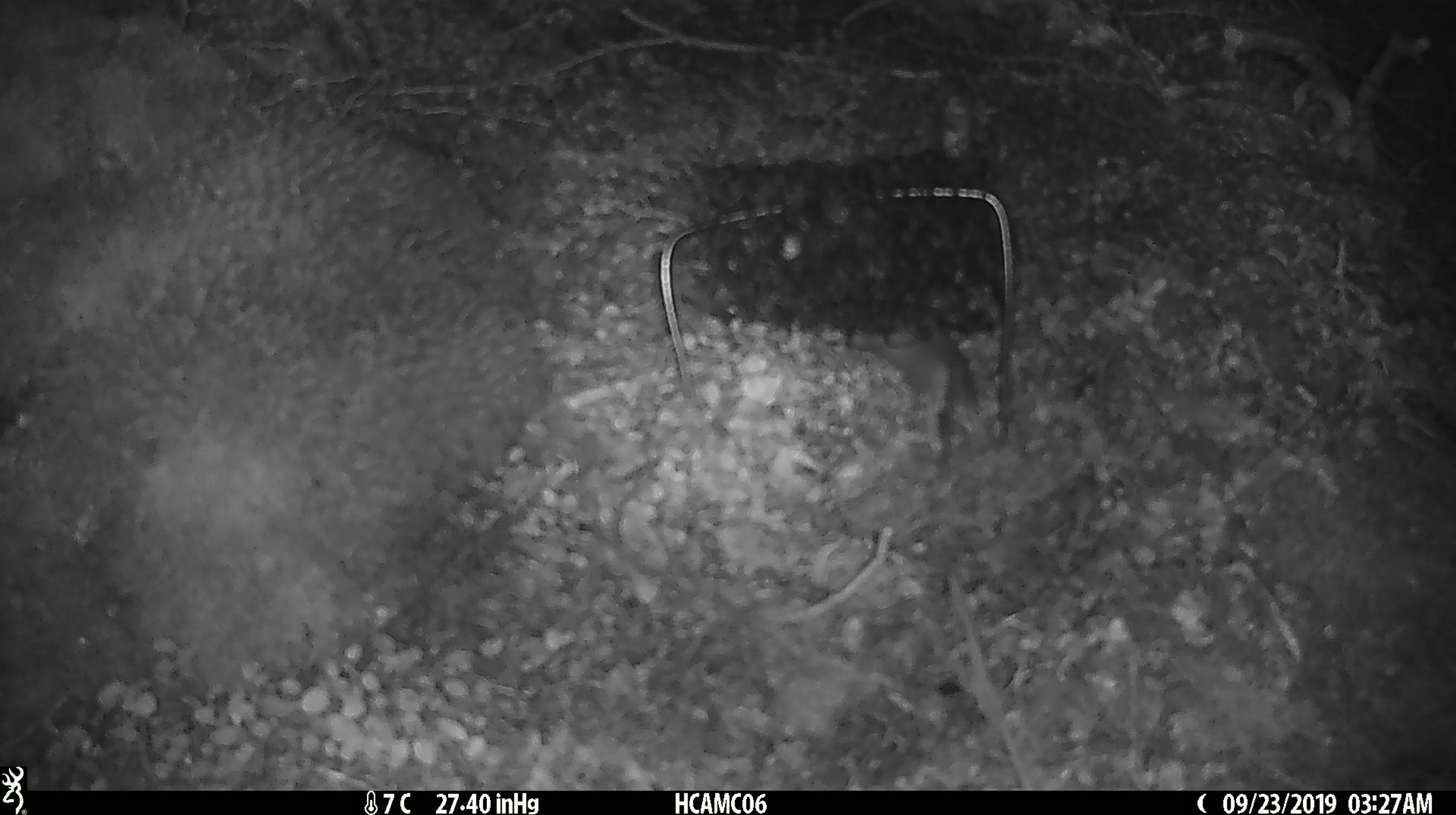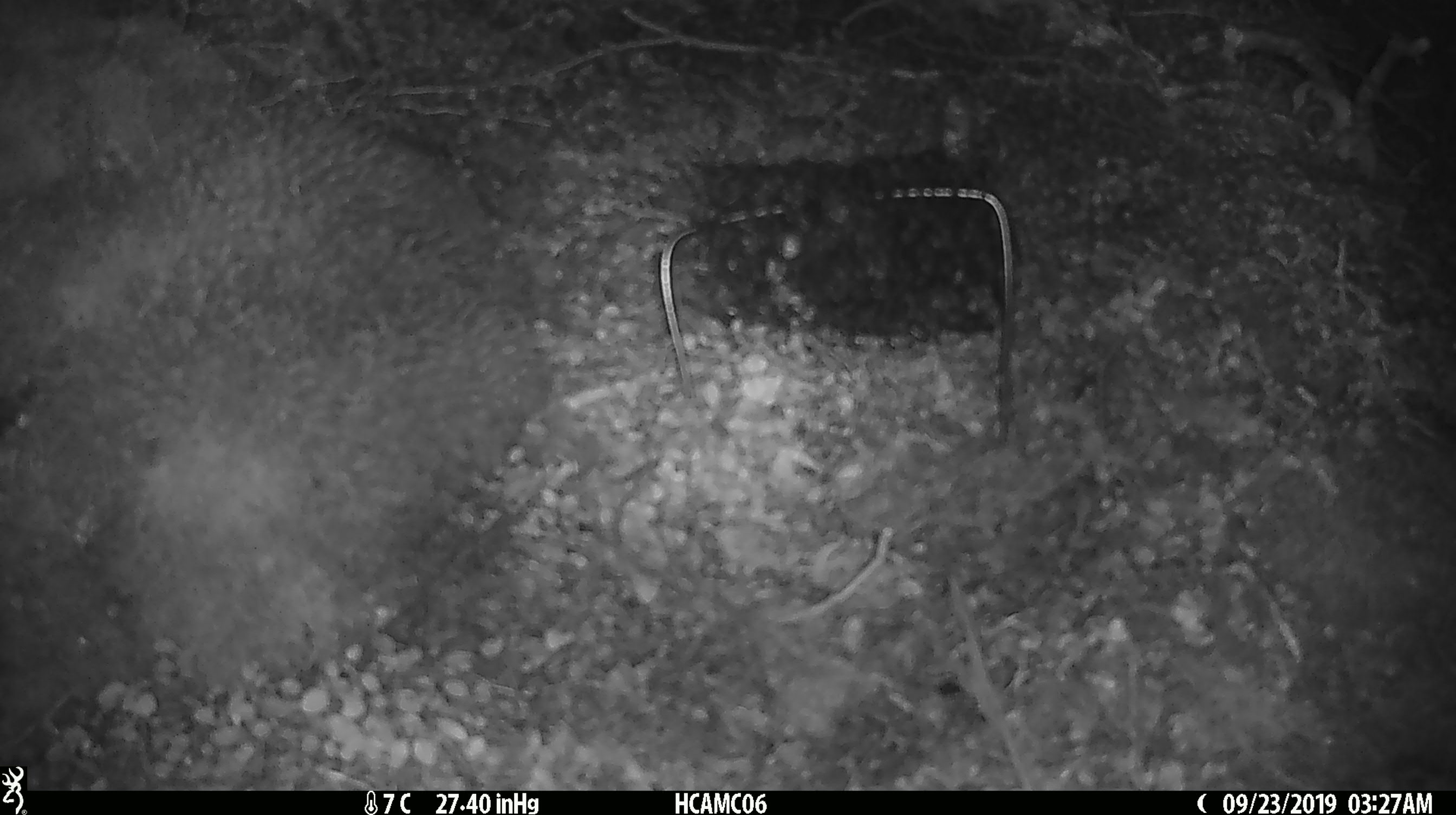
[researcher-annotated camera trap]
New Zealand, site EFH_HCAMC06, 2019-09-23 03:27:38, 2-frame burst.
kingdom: Animalia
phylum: Chordata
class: Mammalia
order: Rodentia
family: Muridae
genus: Mus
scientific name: Mus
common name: mouse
Mouse (Mus).